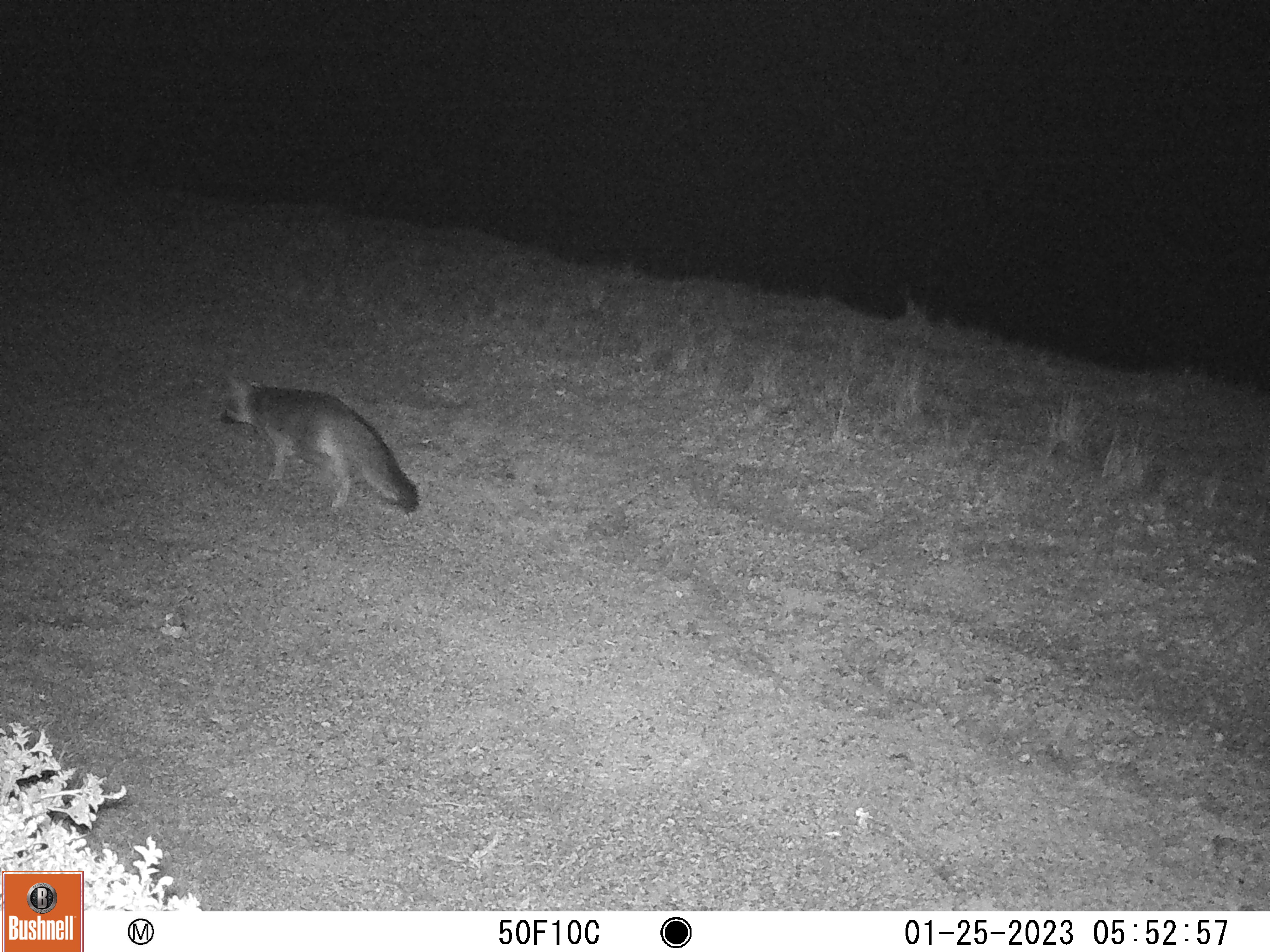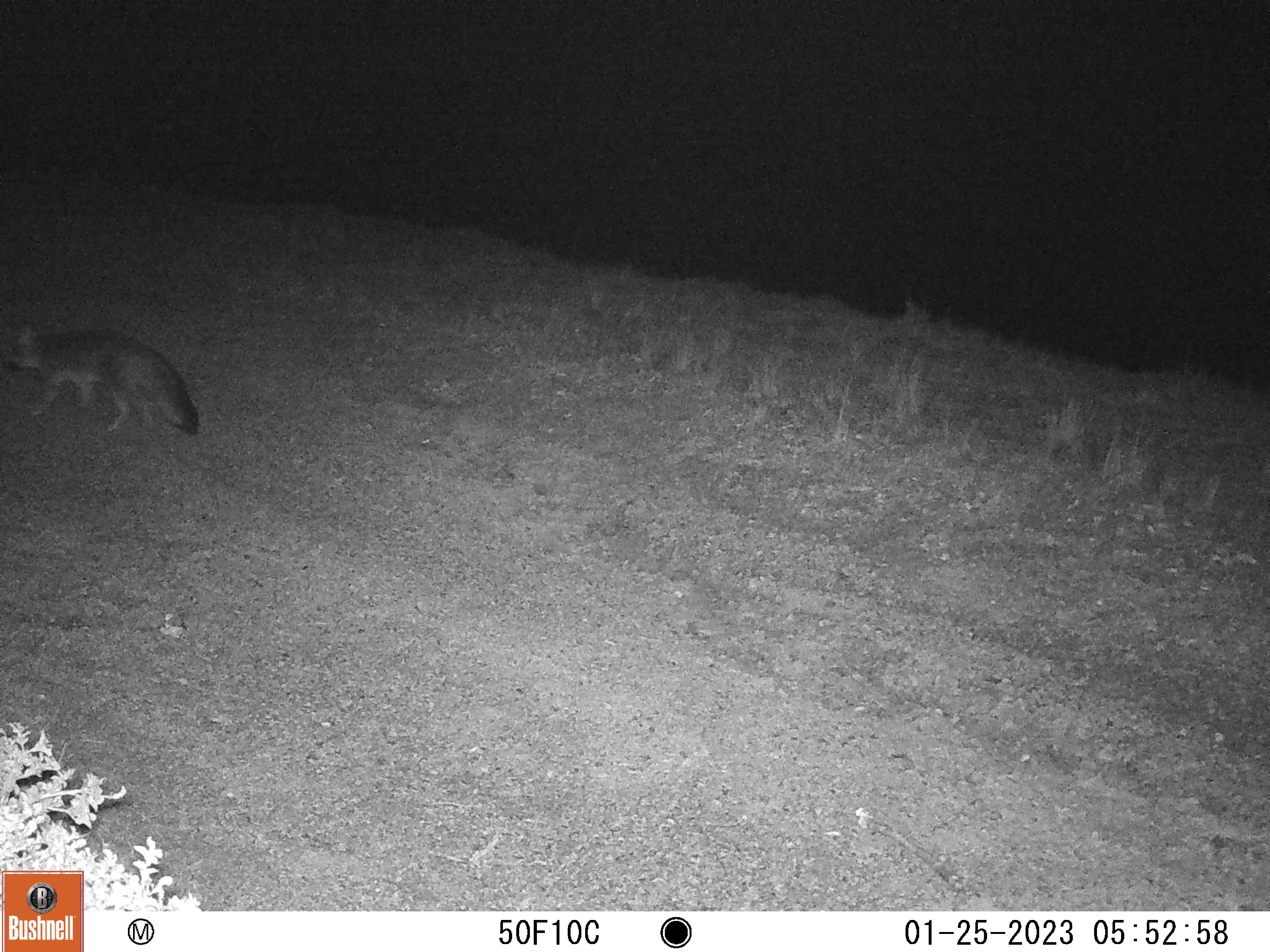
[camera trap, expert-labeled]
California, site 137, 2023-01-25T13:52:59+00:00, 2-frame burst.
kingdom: Animalia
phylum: Chordata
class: Mammalia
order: Carnivora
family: Canidae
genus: Urocyon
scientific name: Urocyon cinereoargenteus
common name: gray fox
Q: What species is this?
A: Gray fox (Urocyon cinereoargenteus).